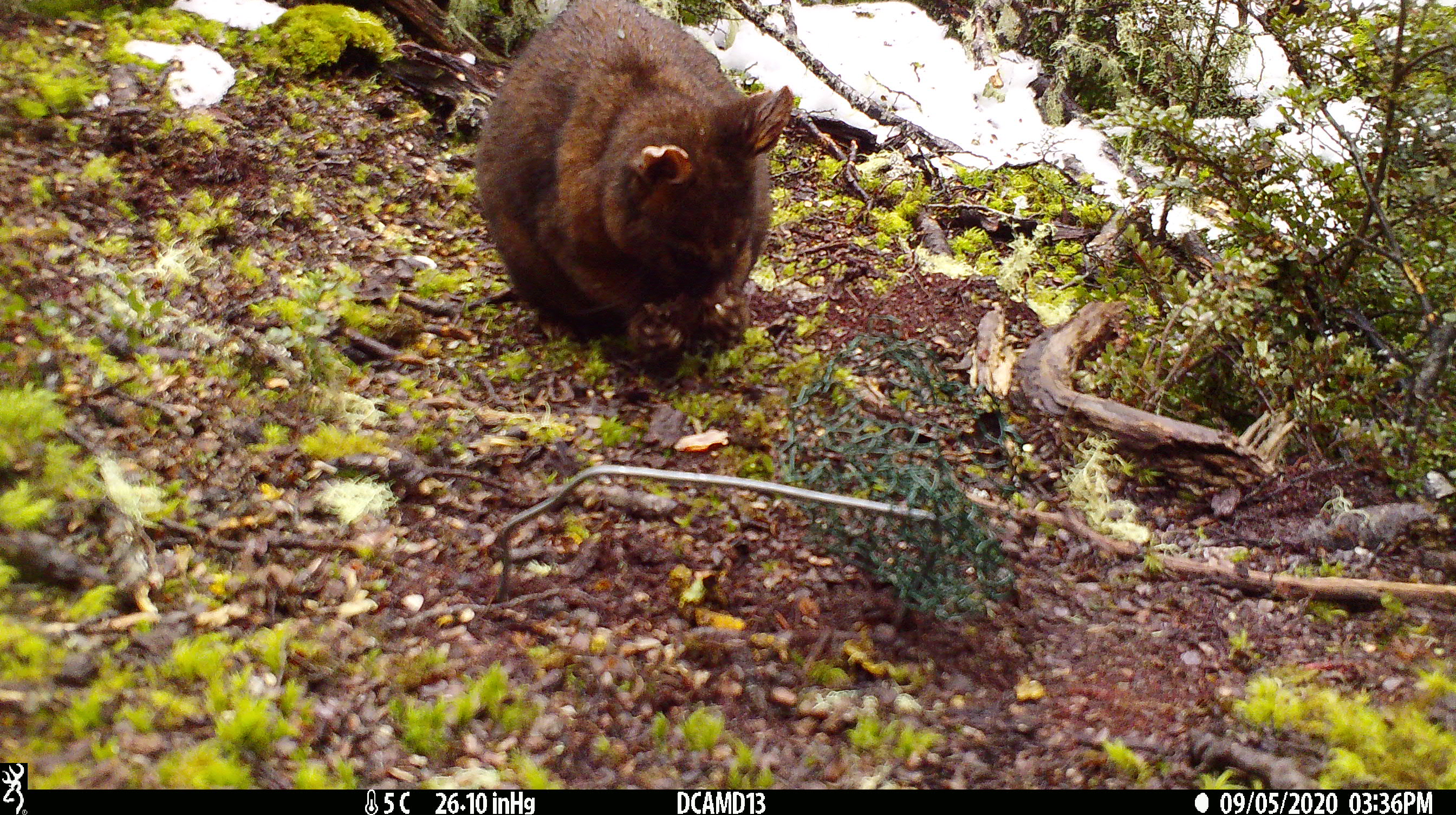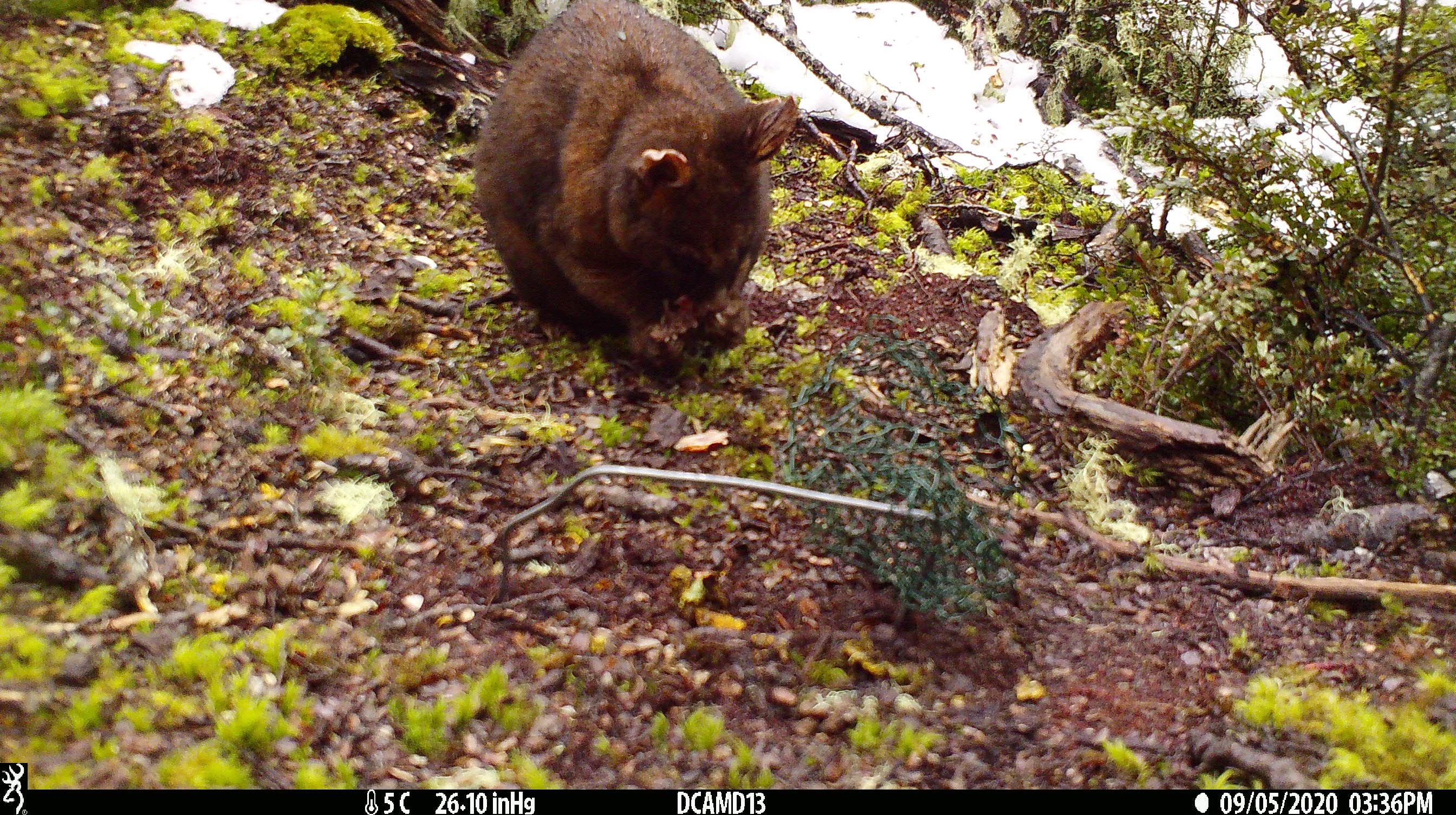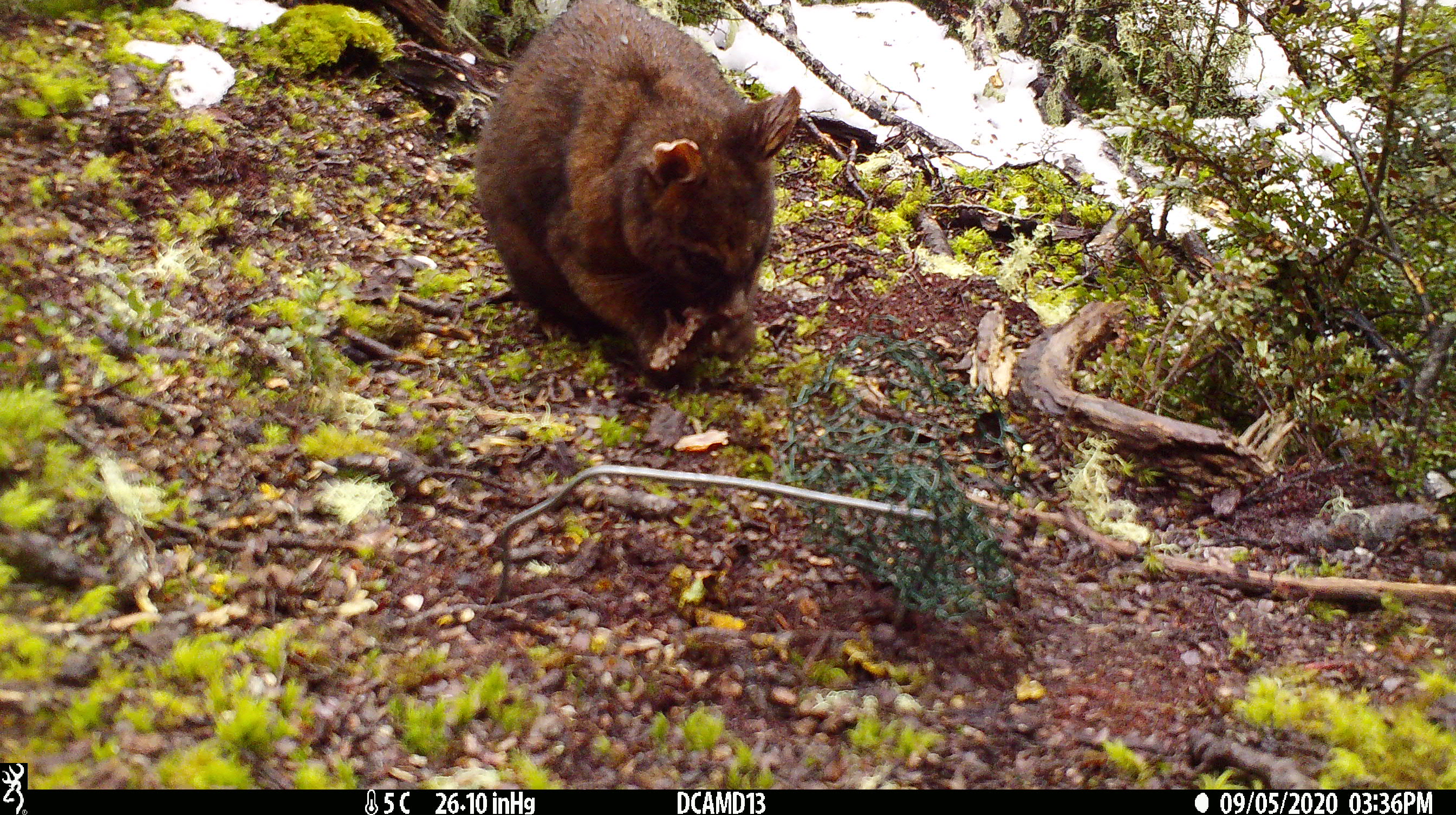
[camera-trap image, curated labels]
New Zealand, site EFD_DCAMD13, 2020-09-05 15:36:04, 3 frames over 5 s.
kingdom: Animalia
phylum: Chordata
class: Mammalia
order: Diprotodontia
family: Phalangeridae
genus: Trichosurus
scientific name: Trichosurus vulpecula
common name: common brushtail possum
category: possum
Possum (common brushtail possum) (Trichosurus vulpecula).